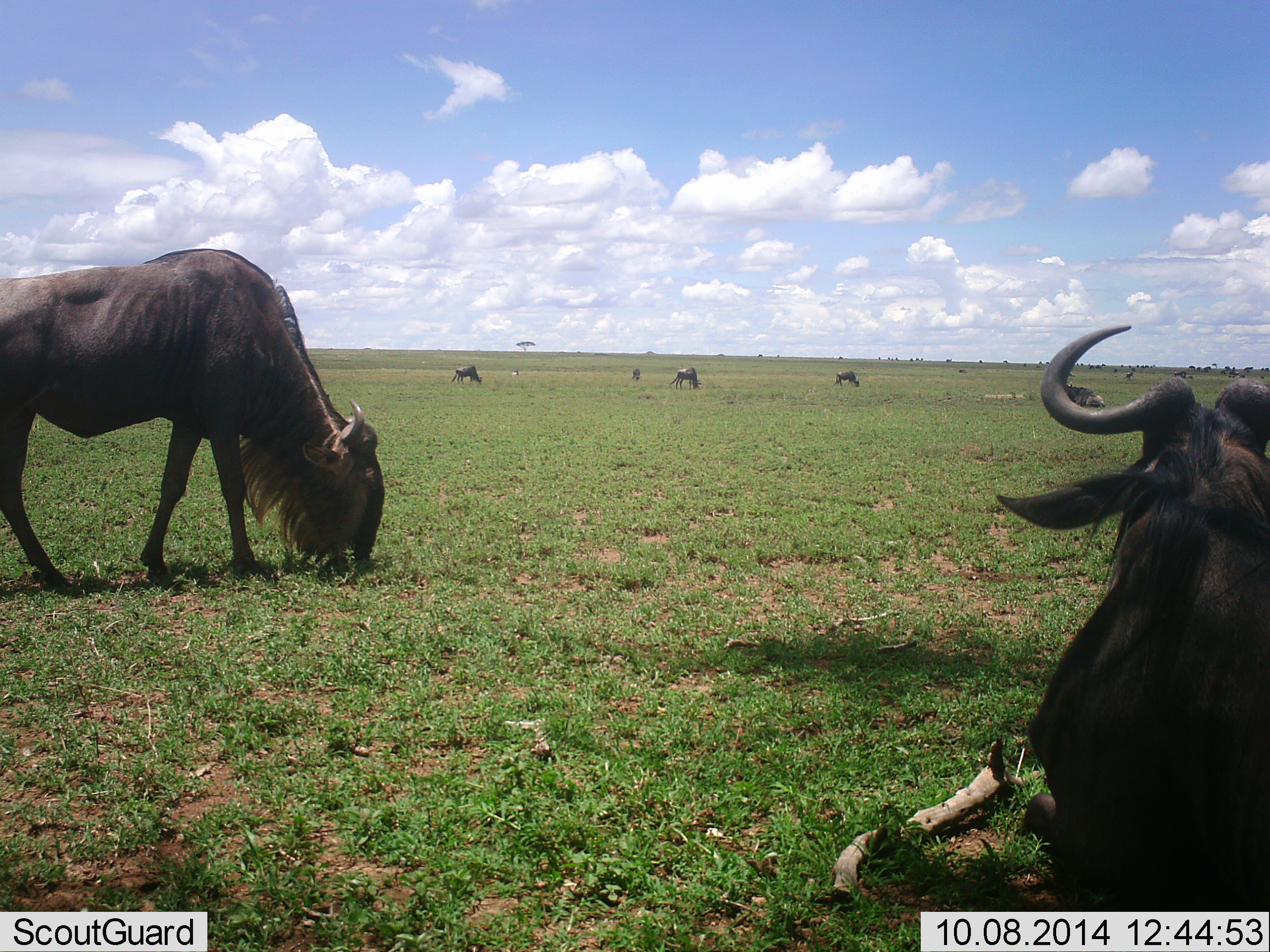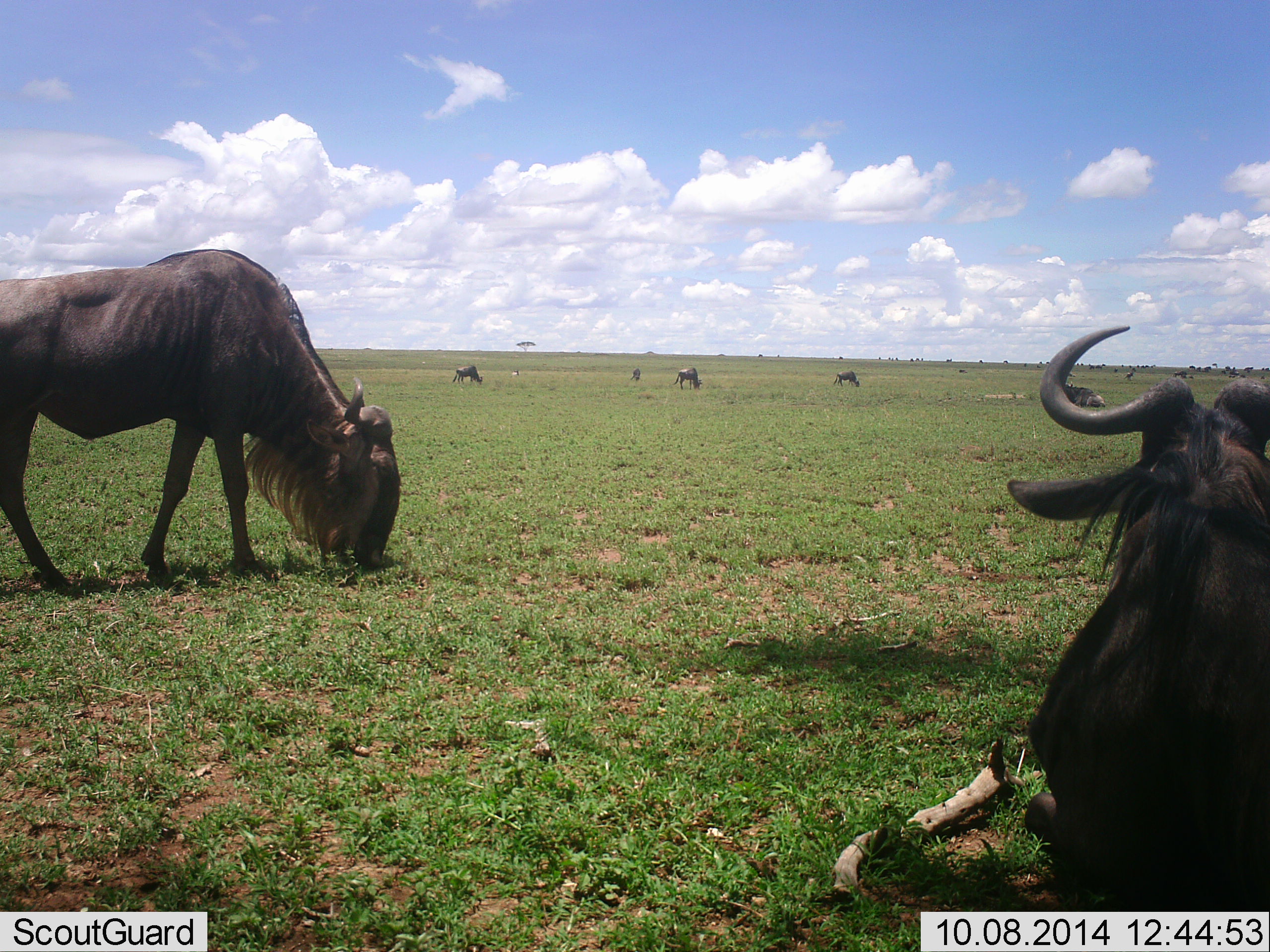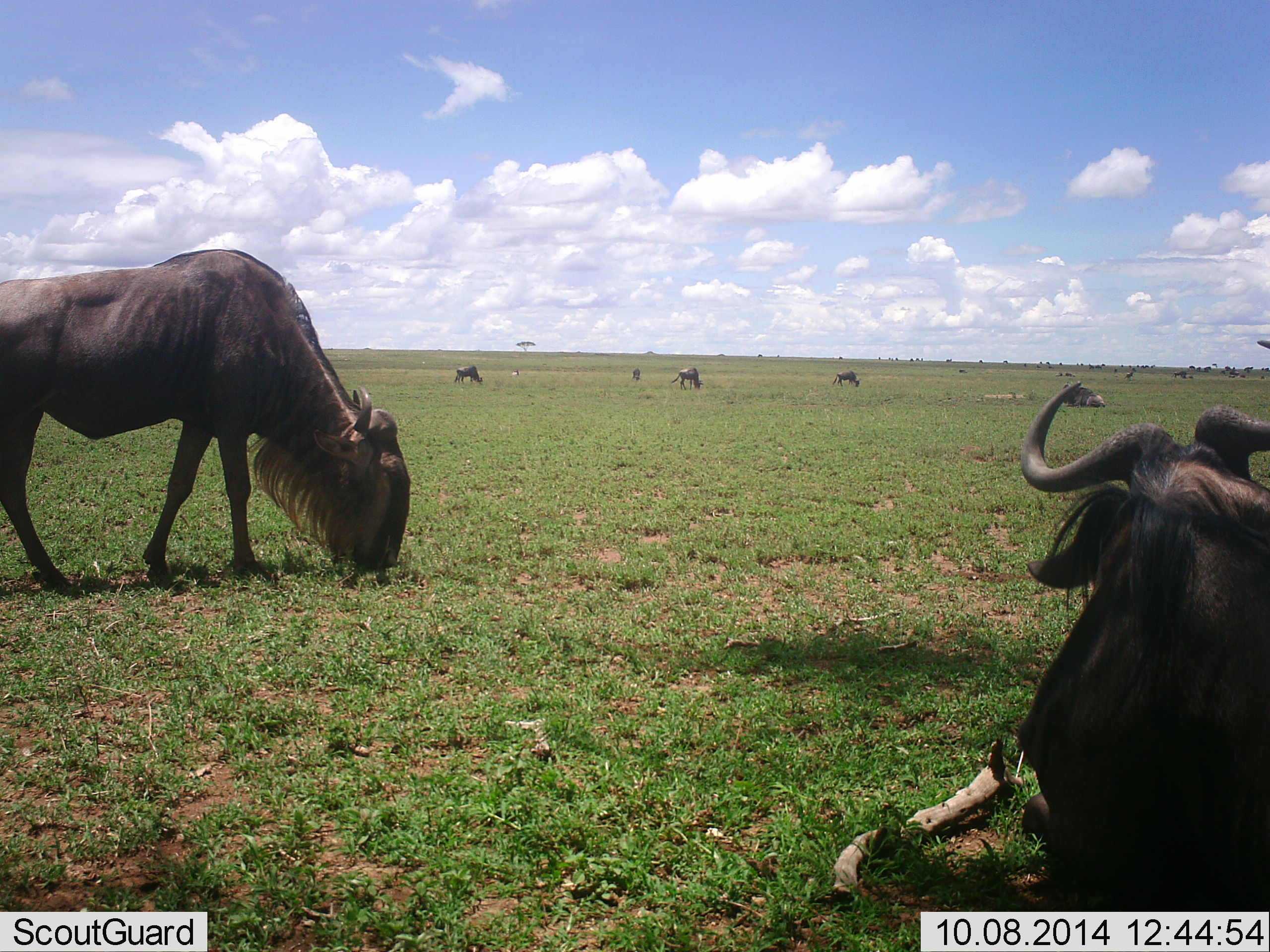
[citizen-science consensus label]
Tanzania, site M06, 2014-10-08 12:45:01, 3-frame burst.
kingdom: Animalia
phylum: Chordata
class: Mammalia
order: Artiodactyla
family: Bovidae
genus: Connochaetes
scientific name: Connochaetes taurinus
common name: blue wildebeest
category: wildebeest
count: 6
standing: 40%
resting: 70%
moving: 0%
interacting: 0%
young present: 0%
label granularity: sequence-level